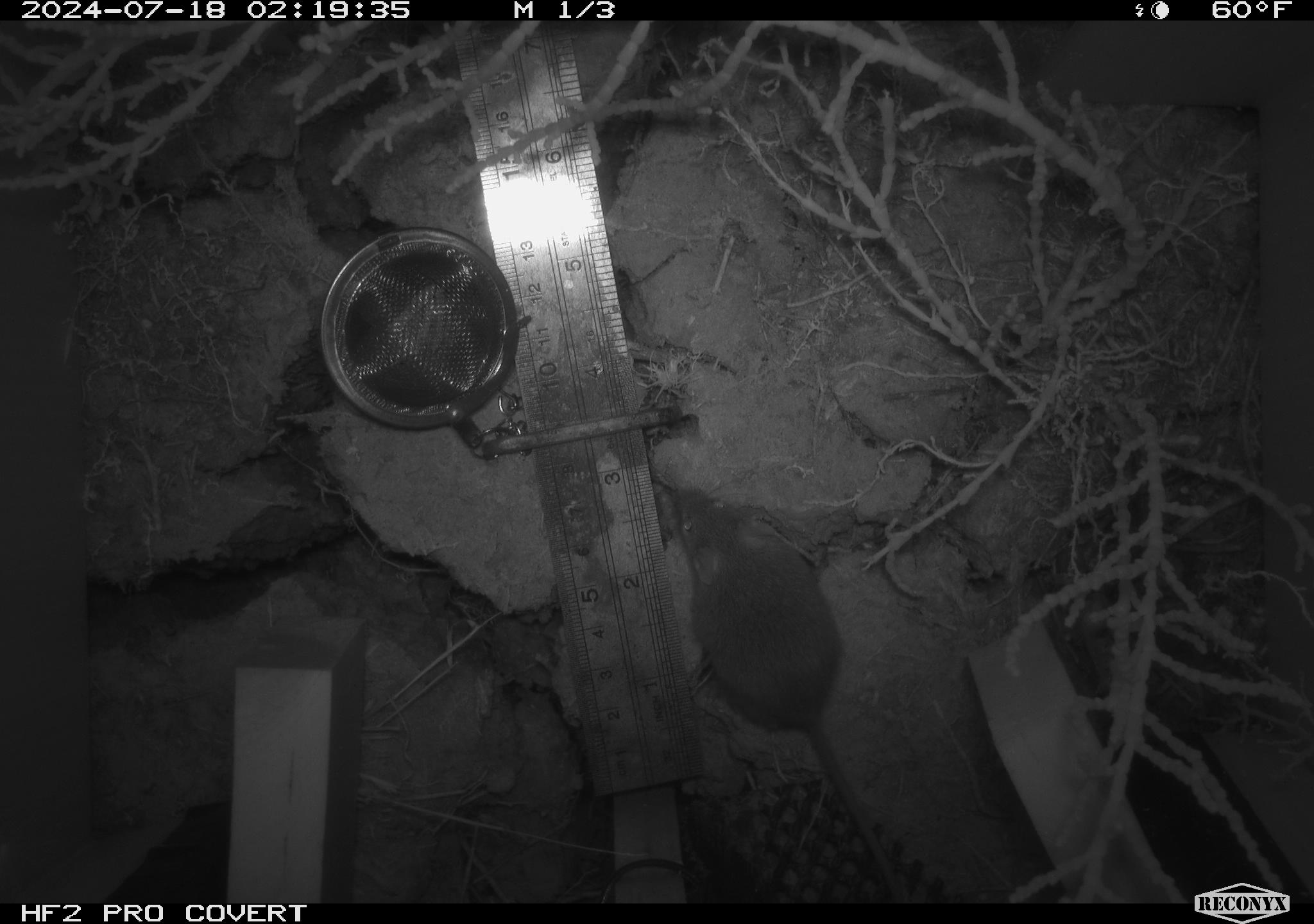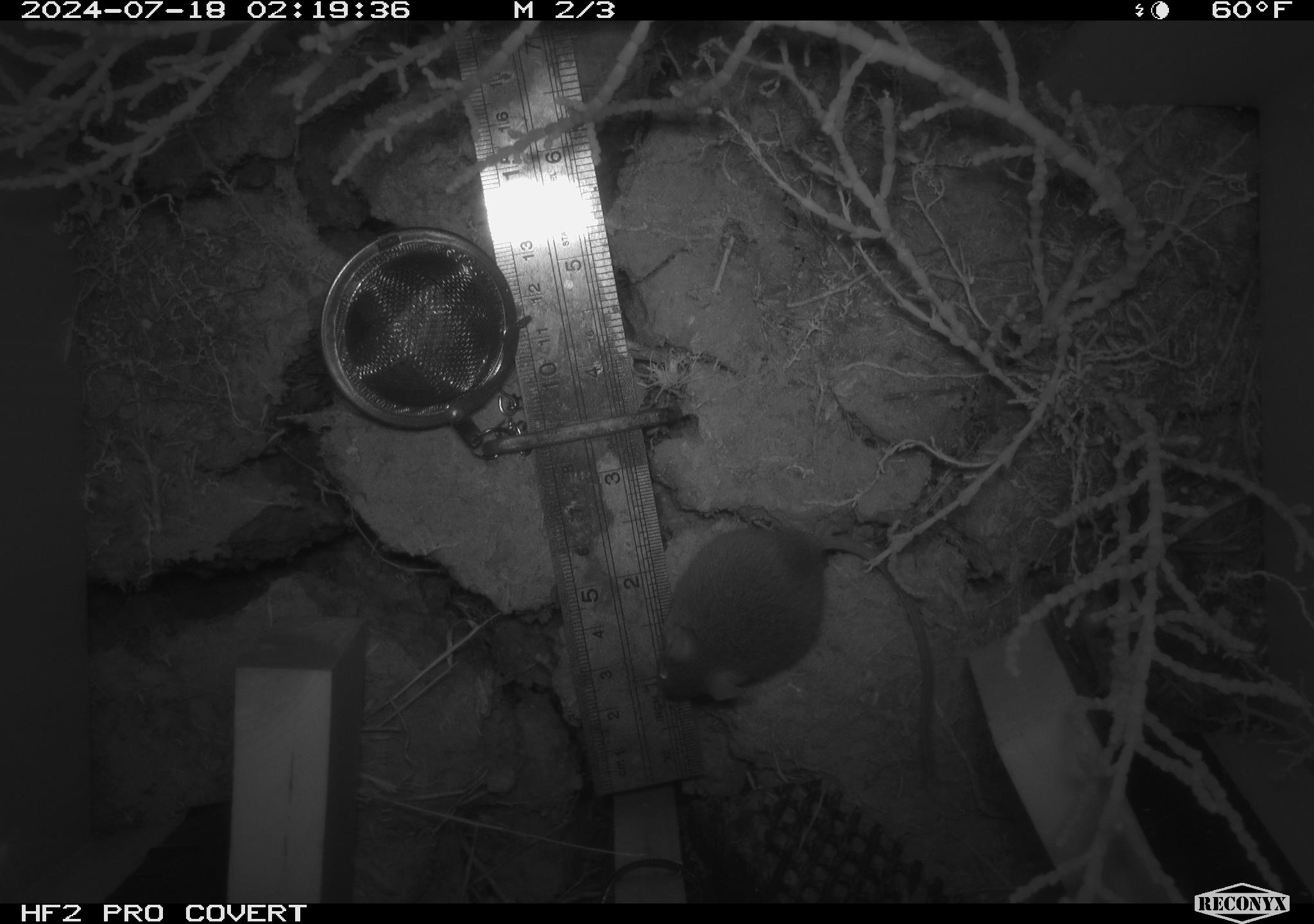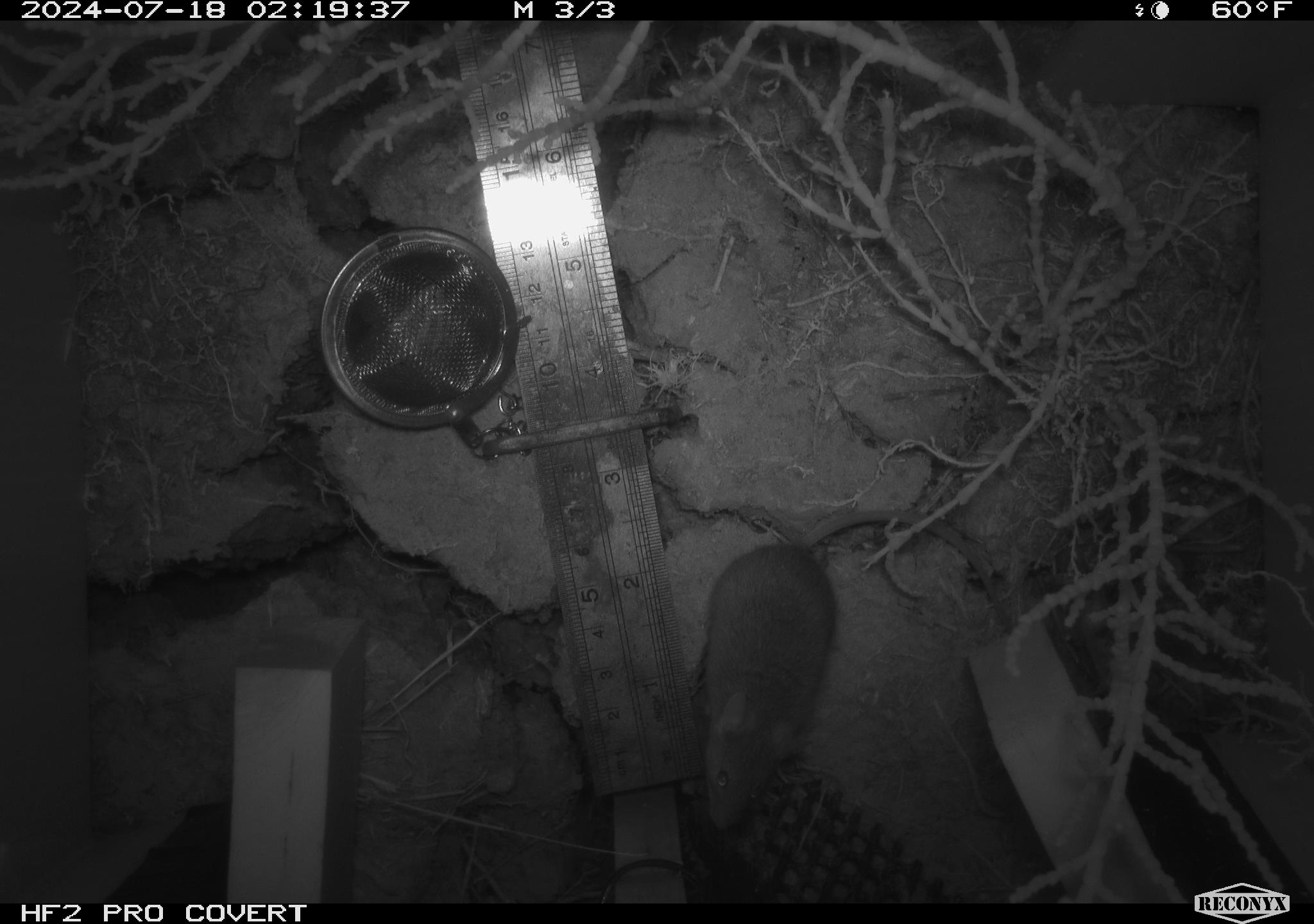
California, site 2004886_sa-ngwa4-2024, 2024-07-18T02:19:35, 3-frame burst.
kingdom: Animalia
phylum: Chordata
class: Mammalia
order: Rodentia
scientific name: Rodentia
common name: mouse species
Mouse species (Rodentia).